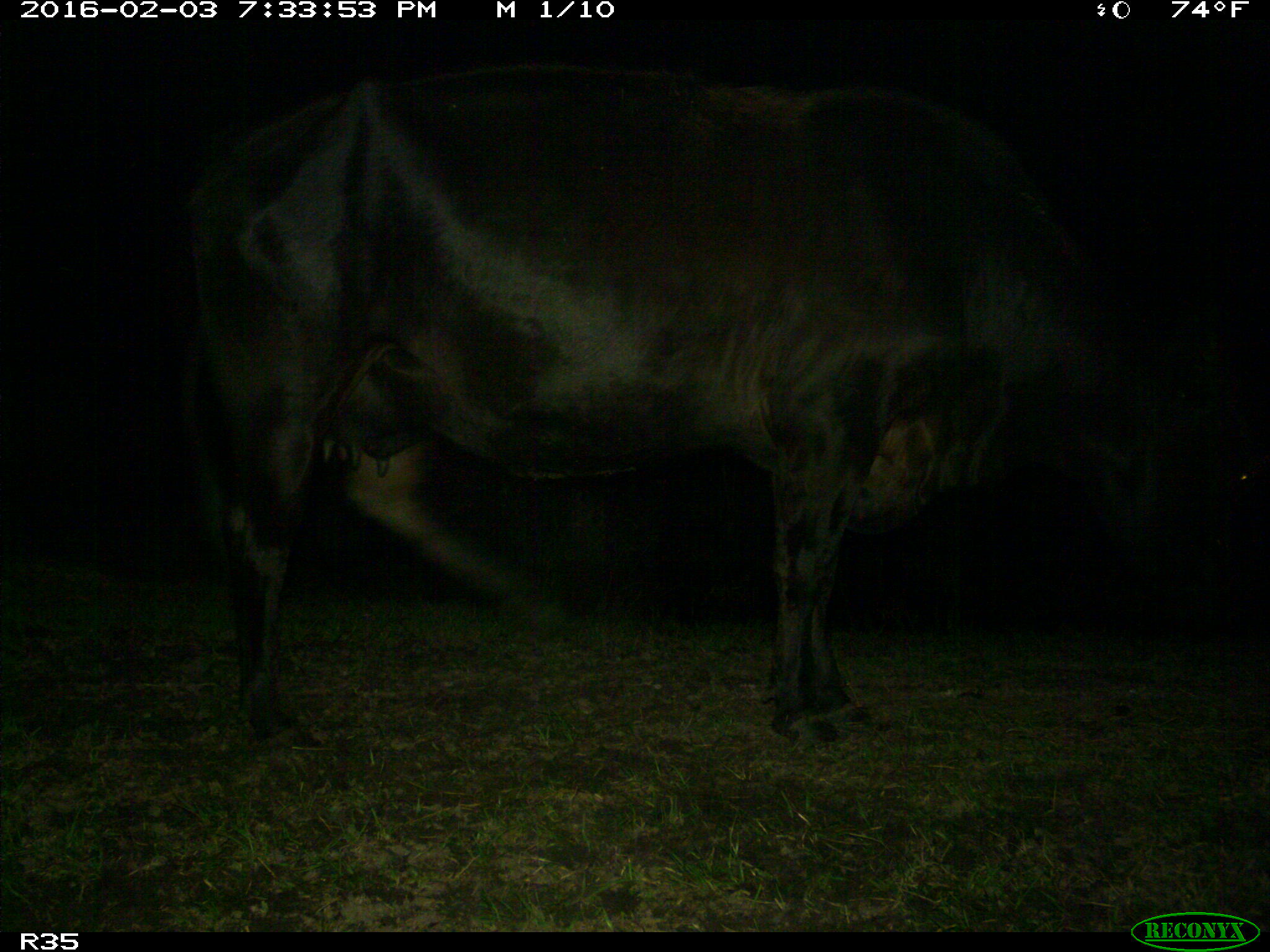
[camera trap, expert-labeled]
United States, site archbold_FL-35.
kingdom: Animalia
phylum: Chordata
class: Mammalia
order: Artiodactyla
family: Bovidae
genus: Bos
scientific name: Bos taurus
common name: domestic cow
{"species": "Bos taurus (domestic cow)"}